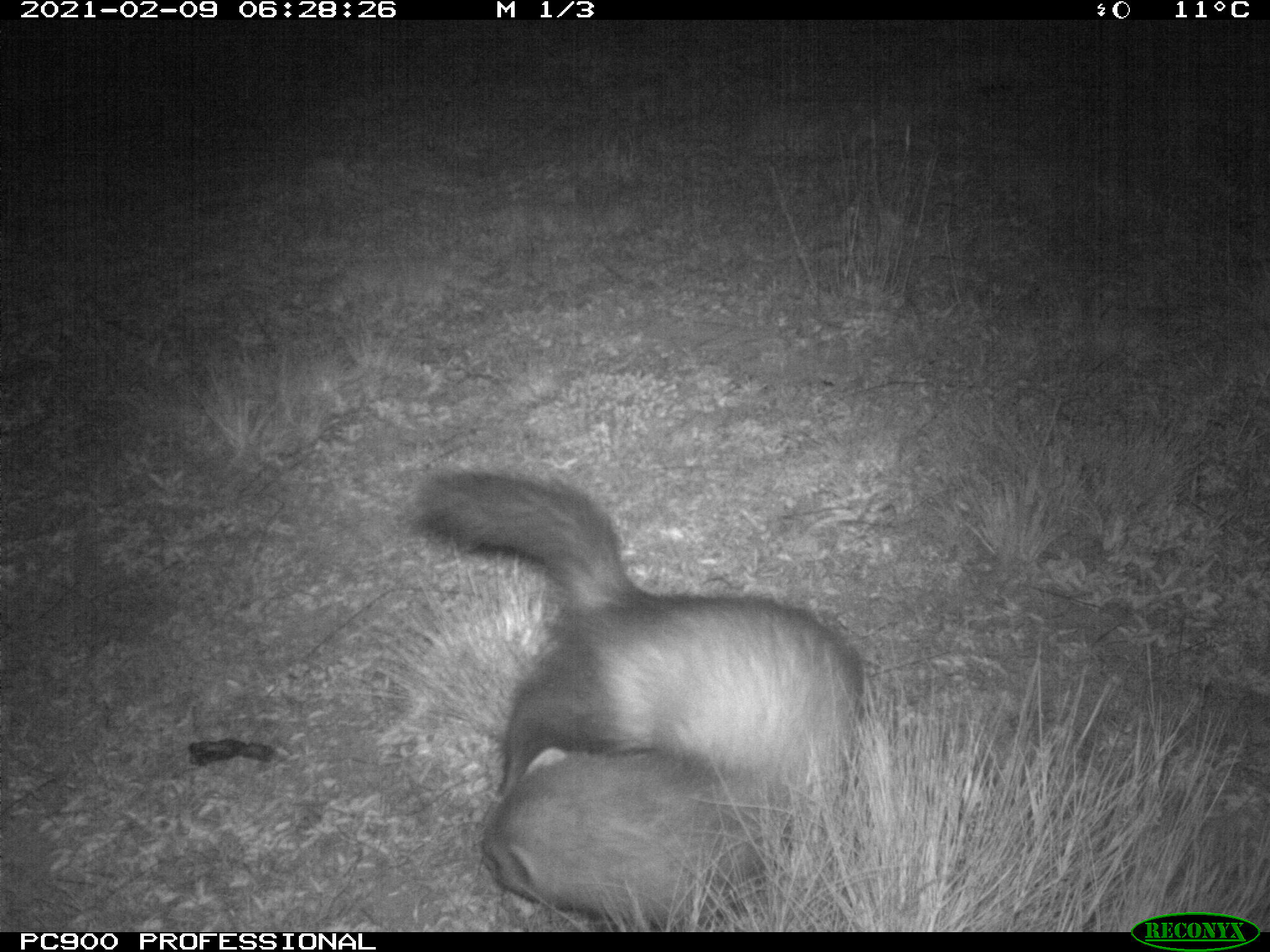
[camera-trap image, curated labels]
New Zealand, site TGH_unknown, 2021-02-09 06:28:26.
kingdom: Animalia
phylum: Chordata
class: Mammalia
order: Carnivora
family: Mustelidae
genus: Mustela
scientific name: Mustela furo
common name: ferret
Ferret (Mustela furo).